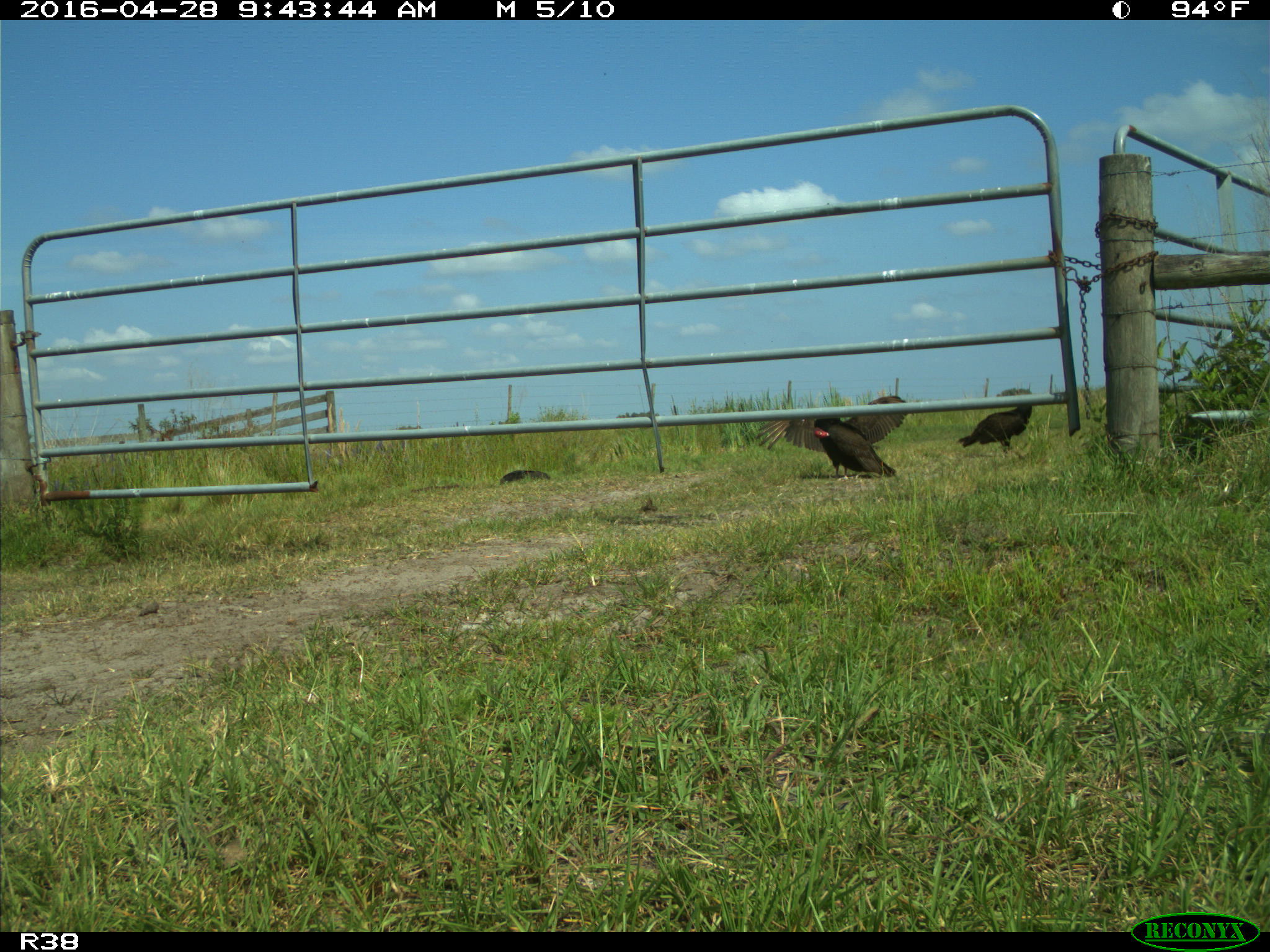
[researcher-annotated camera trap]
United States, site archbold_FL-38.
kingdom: Animalia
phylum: Chordata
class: Aves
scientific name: Aves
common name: birds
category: unidentified bird